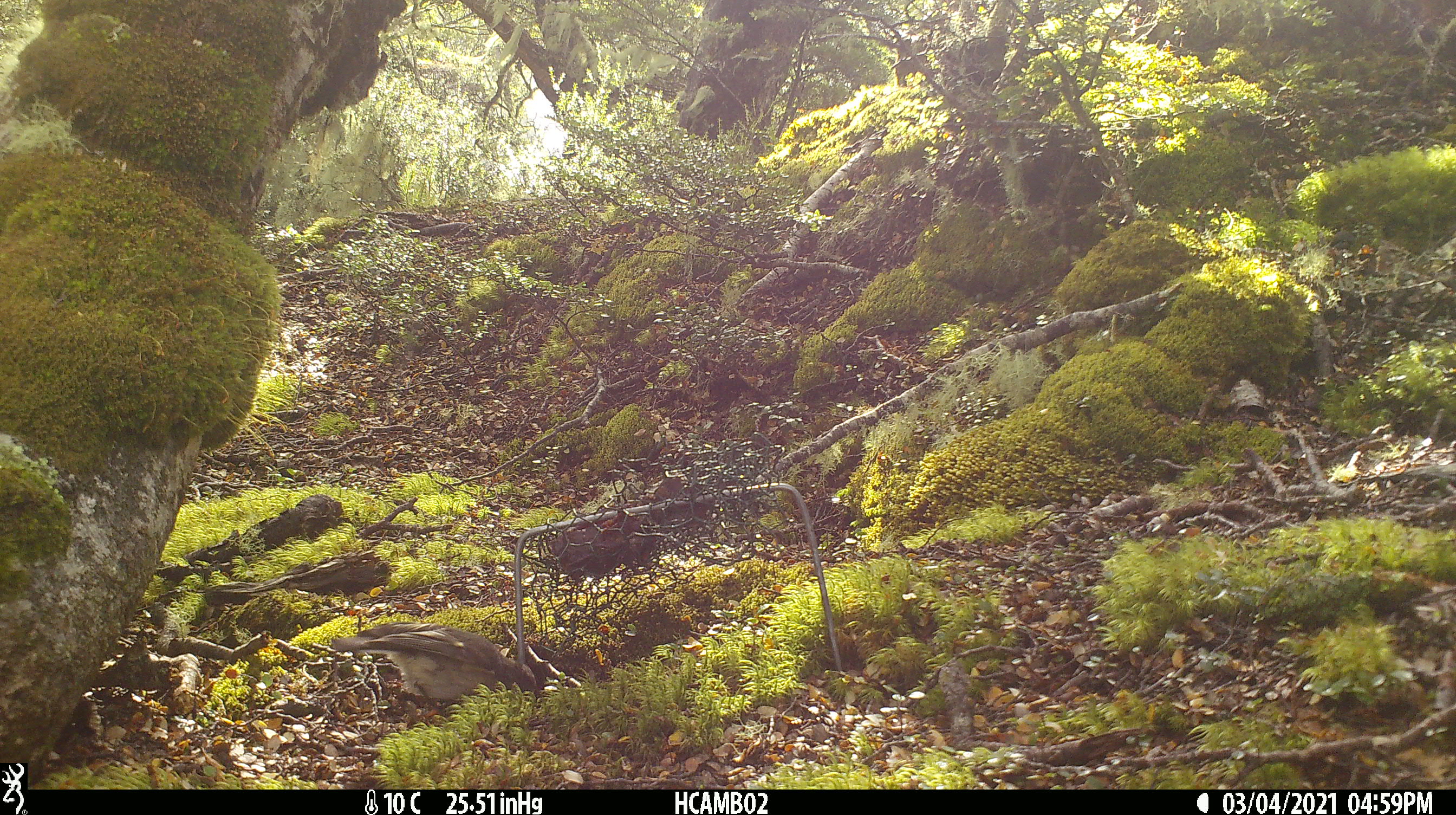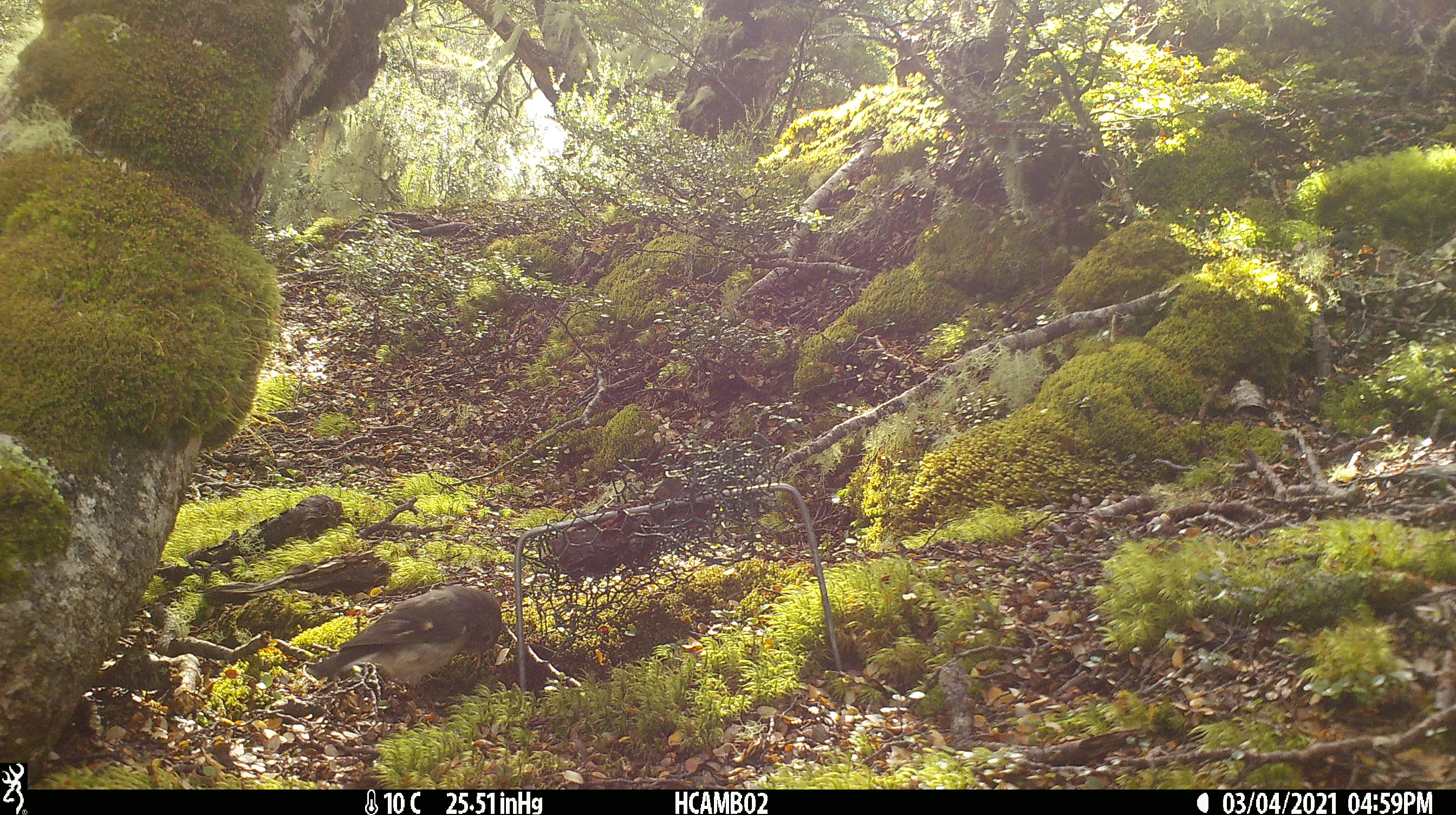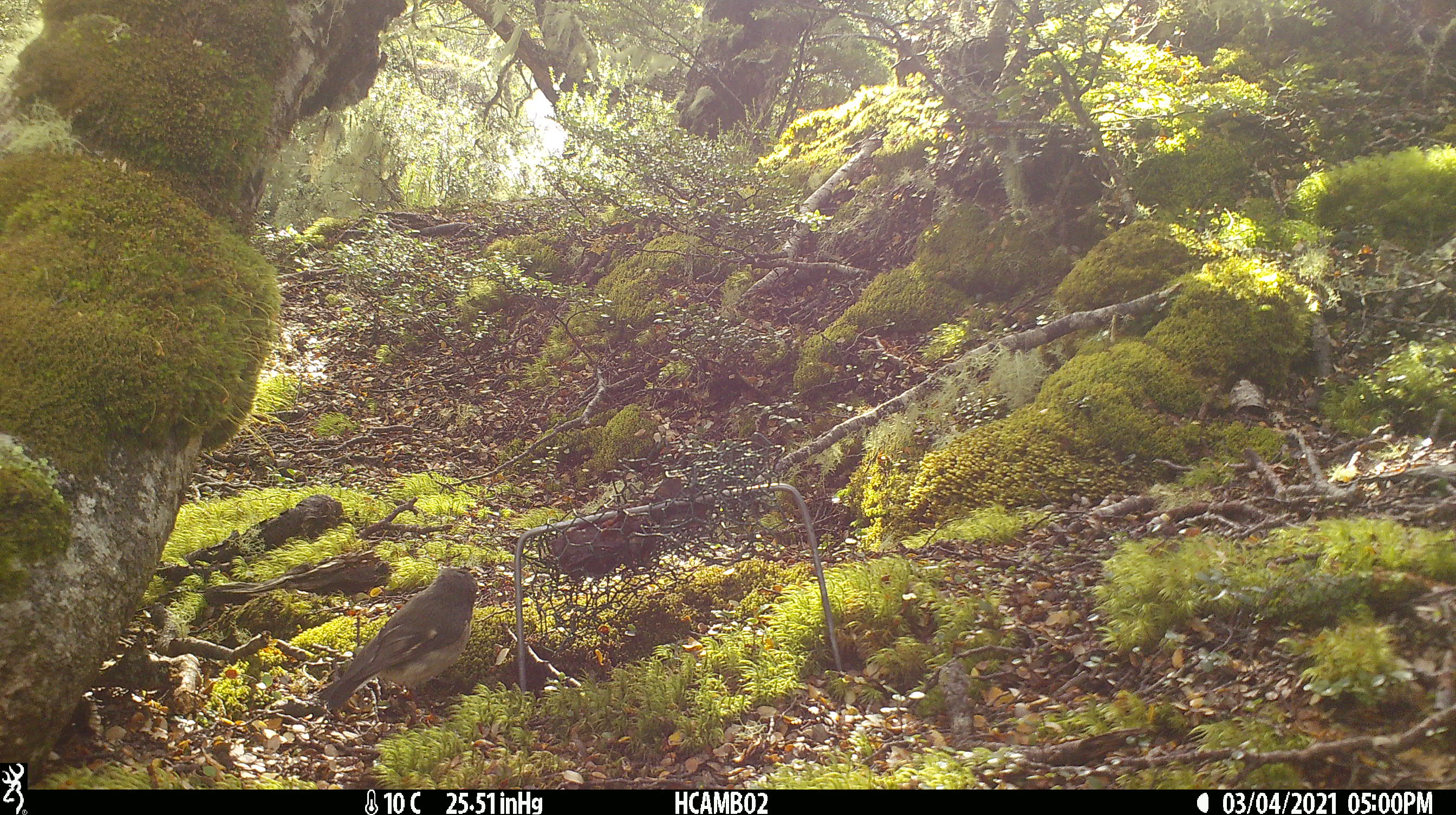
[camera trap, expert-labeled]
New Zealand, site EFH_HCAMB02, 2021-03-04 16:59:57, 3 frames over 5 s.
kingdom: Animalia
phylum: Chordata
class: Aves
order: Passeriformes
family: Petroicidae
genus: Petroica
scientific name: Petroica macrocephala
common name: tomtit